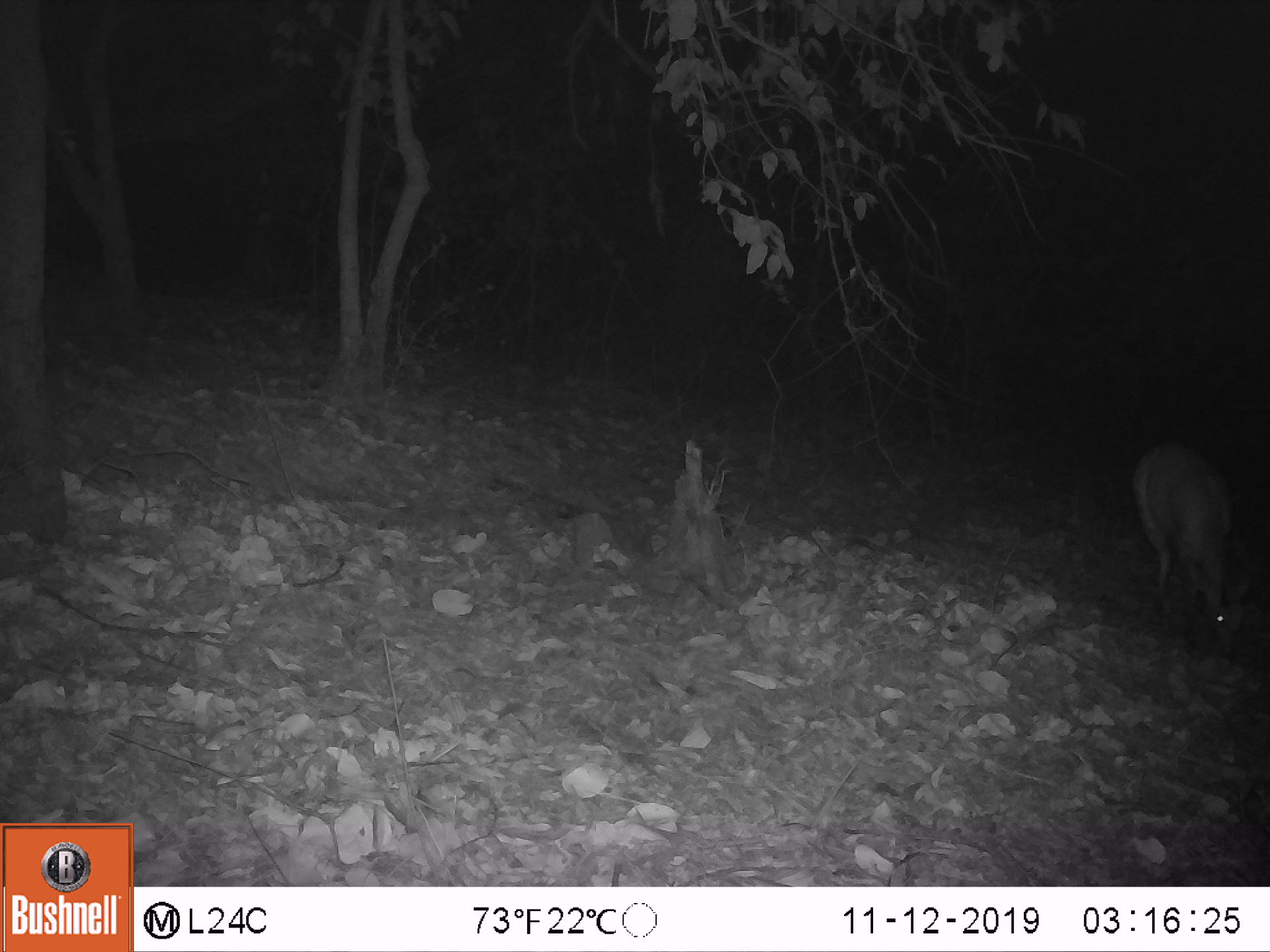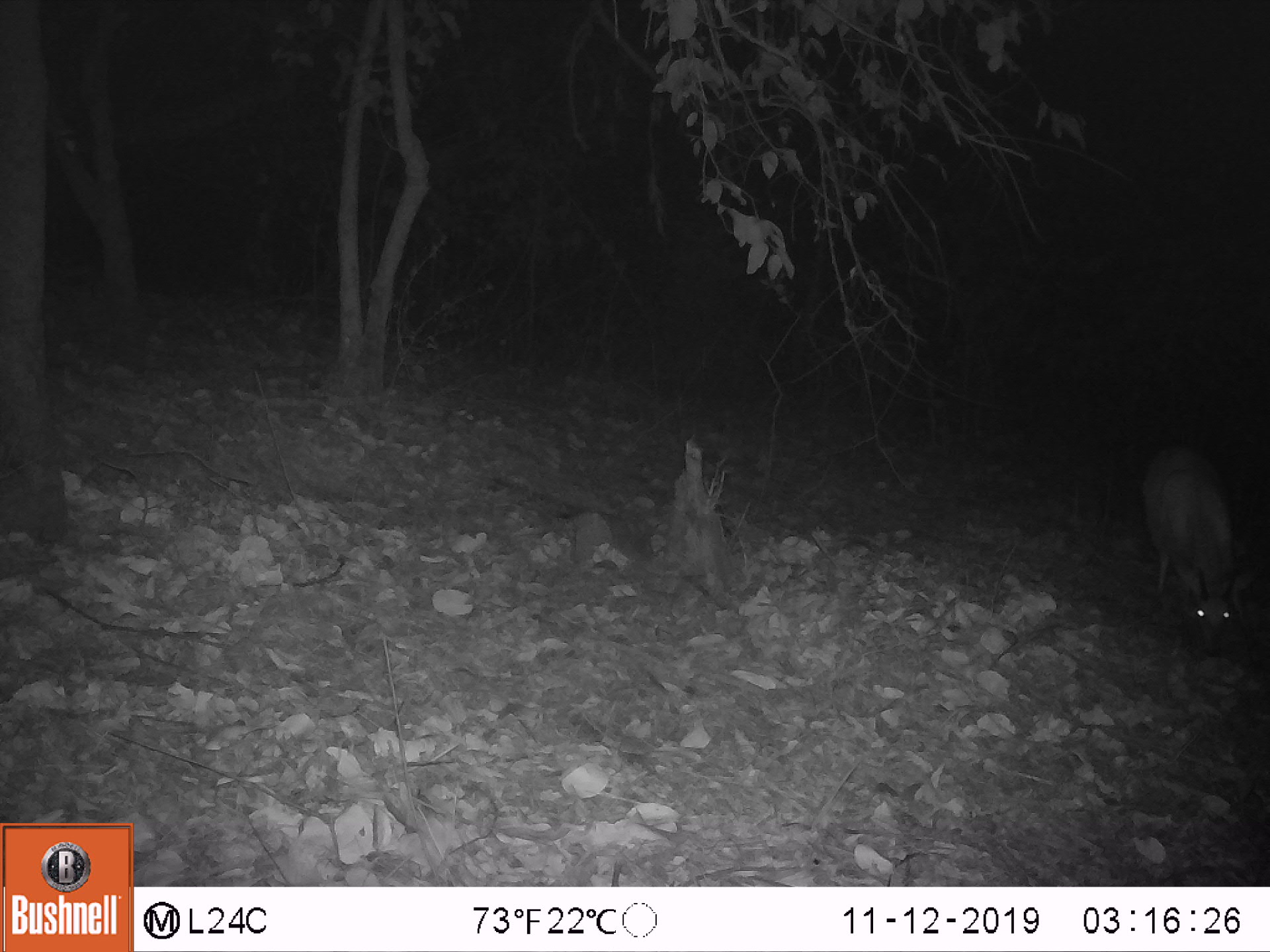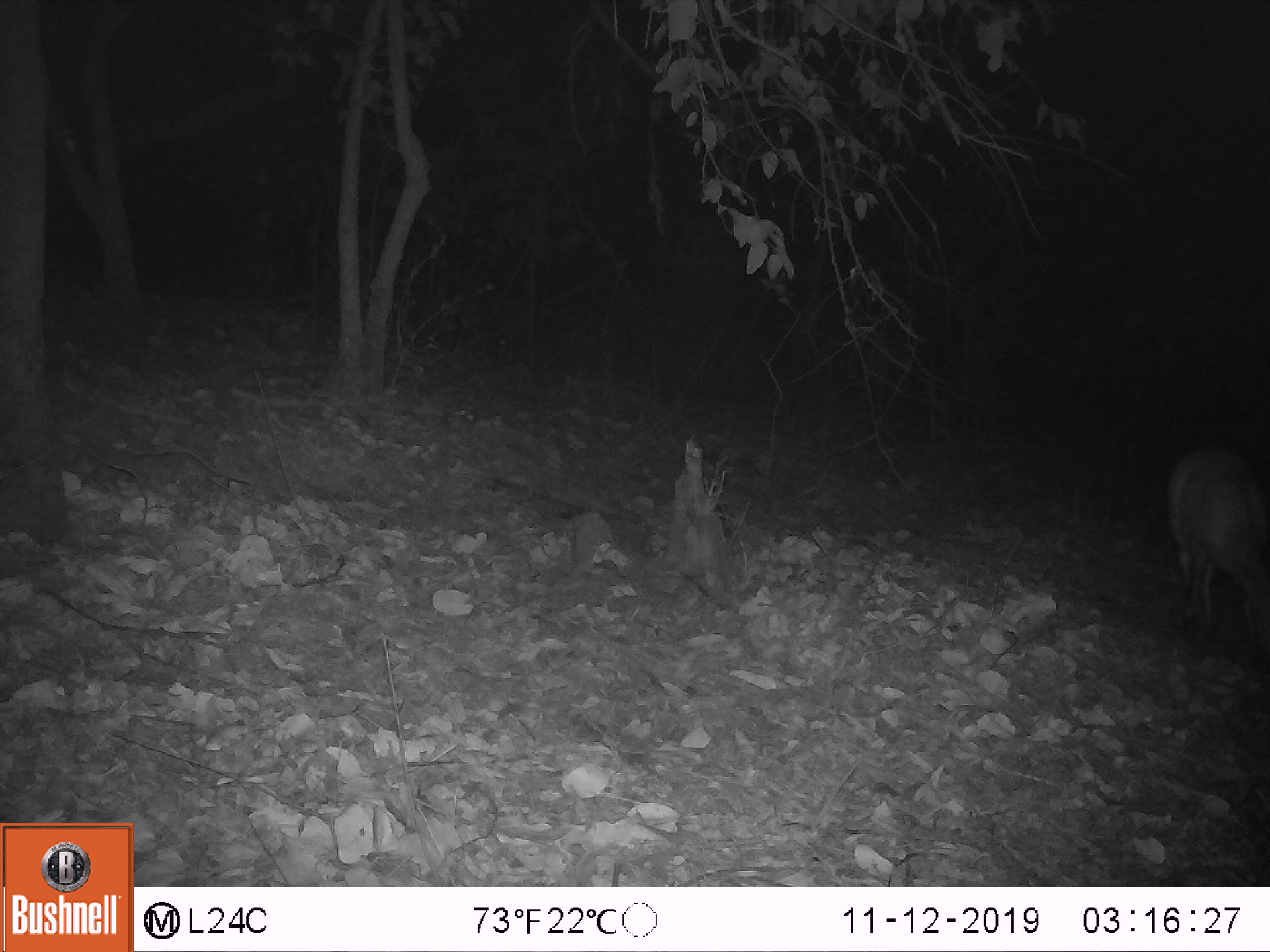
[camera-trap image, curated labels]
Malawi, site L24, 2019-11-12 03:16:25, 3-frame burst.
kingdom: Animalia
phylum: Chordata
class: Mammalia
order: Artiodactyla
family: Bovidae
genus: Tragelaphus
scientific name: Tragelaphus sylvaticus sylvaticus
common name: cape bushbuck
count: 1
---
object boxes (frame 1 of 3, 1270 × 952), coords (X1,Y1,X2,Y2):
cape bushbuck: (1127,439,1261,661)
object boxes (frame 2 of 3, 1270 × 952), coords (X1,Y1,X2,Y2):
cape bushbuck: (1132,441,1262,669)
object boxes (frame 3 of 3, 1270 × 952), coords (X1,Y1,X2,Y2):
cape bushbuck: (1162,441,1269,671)